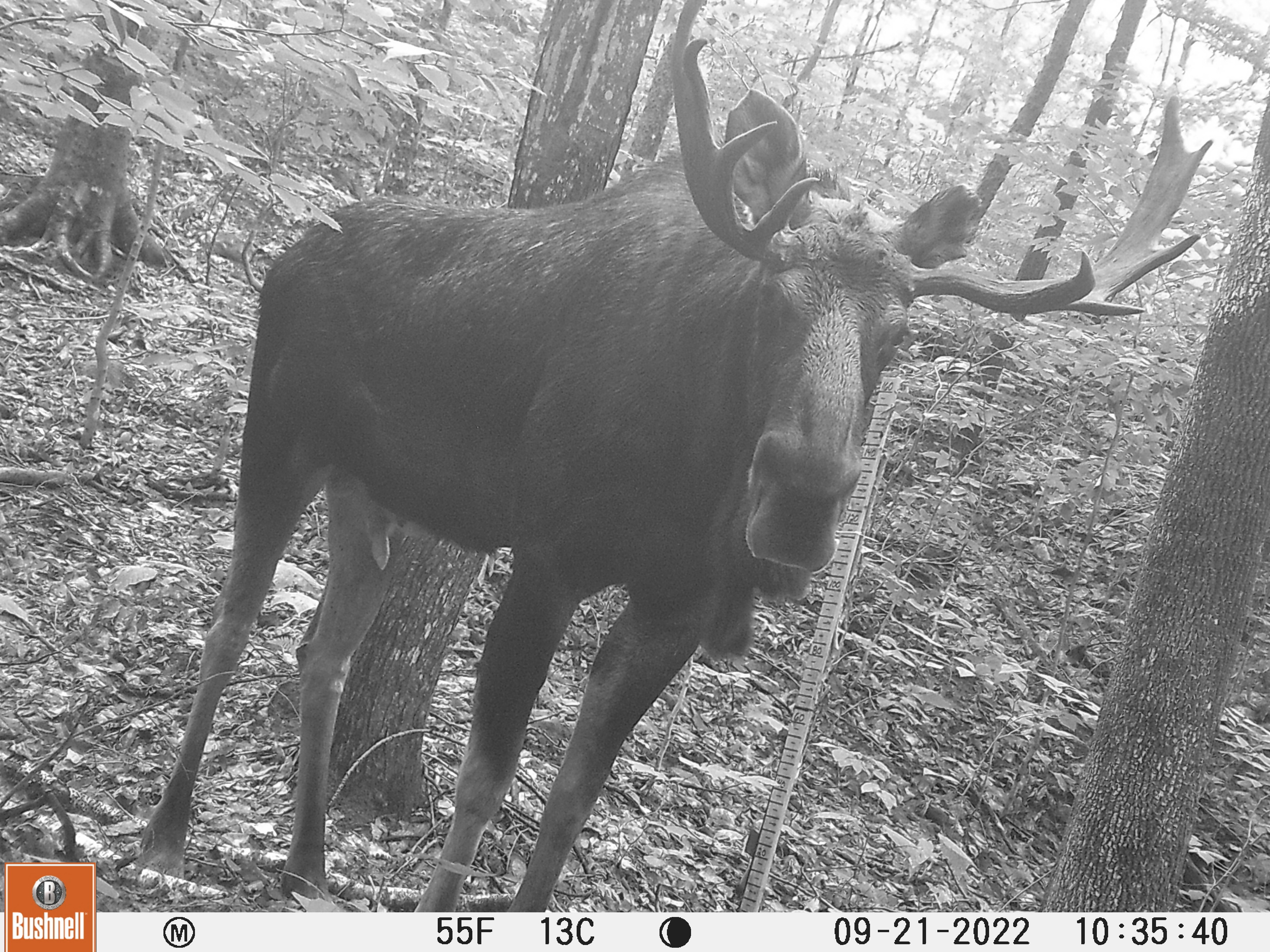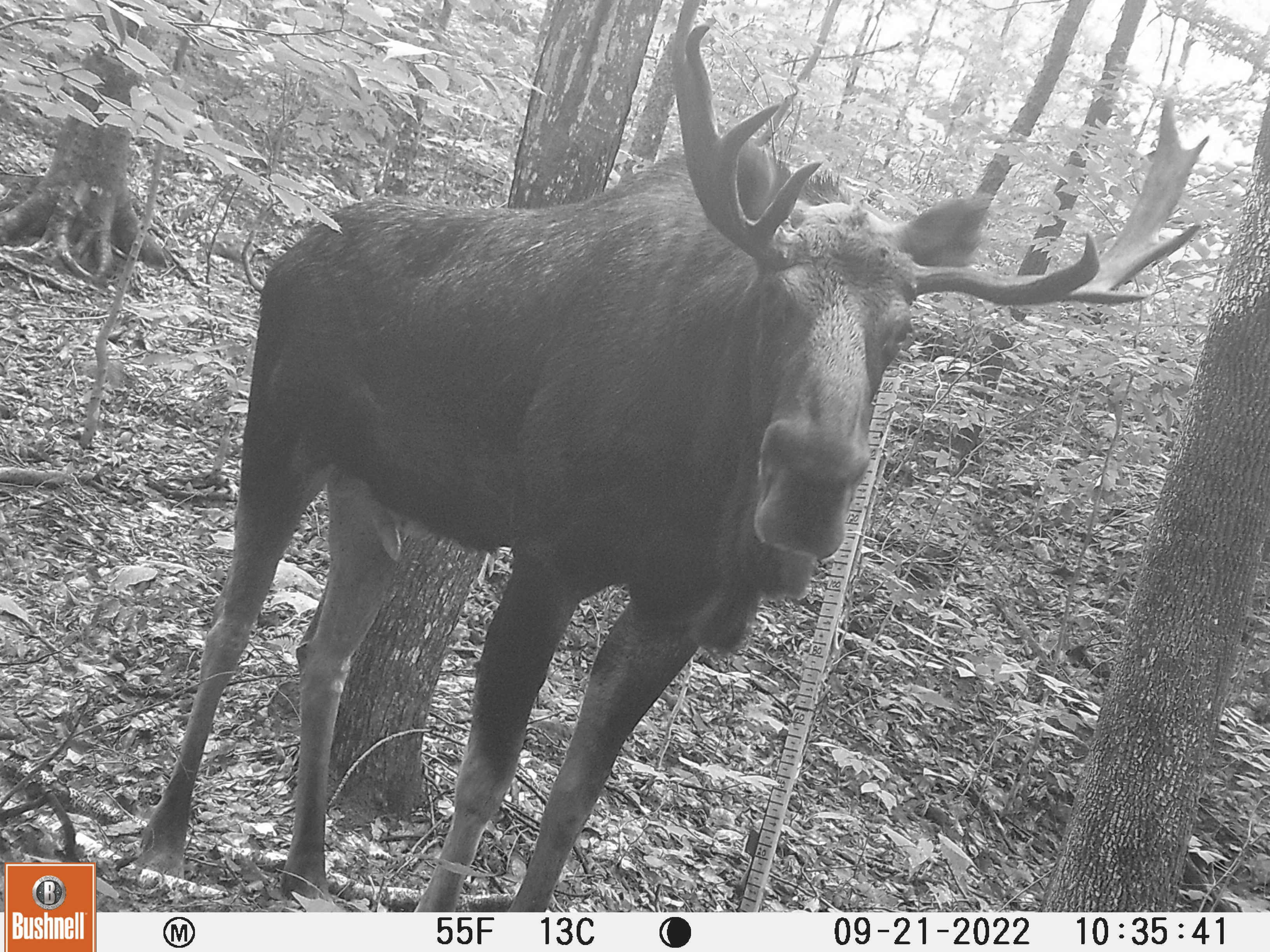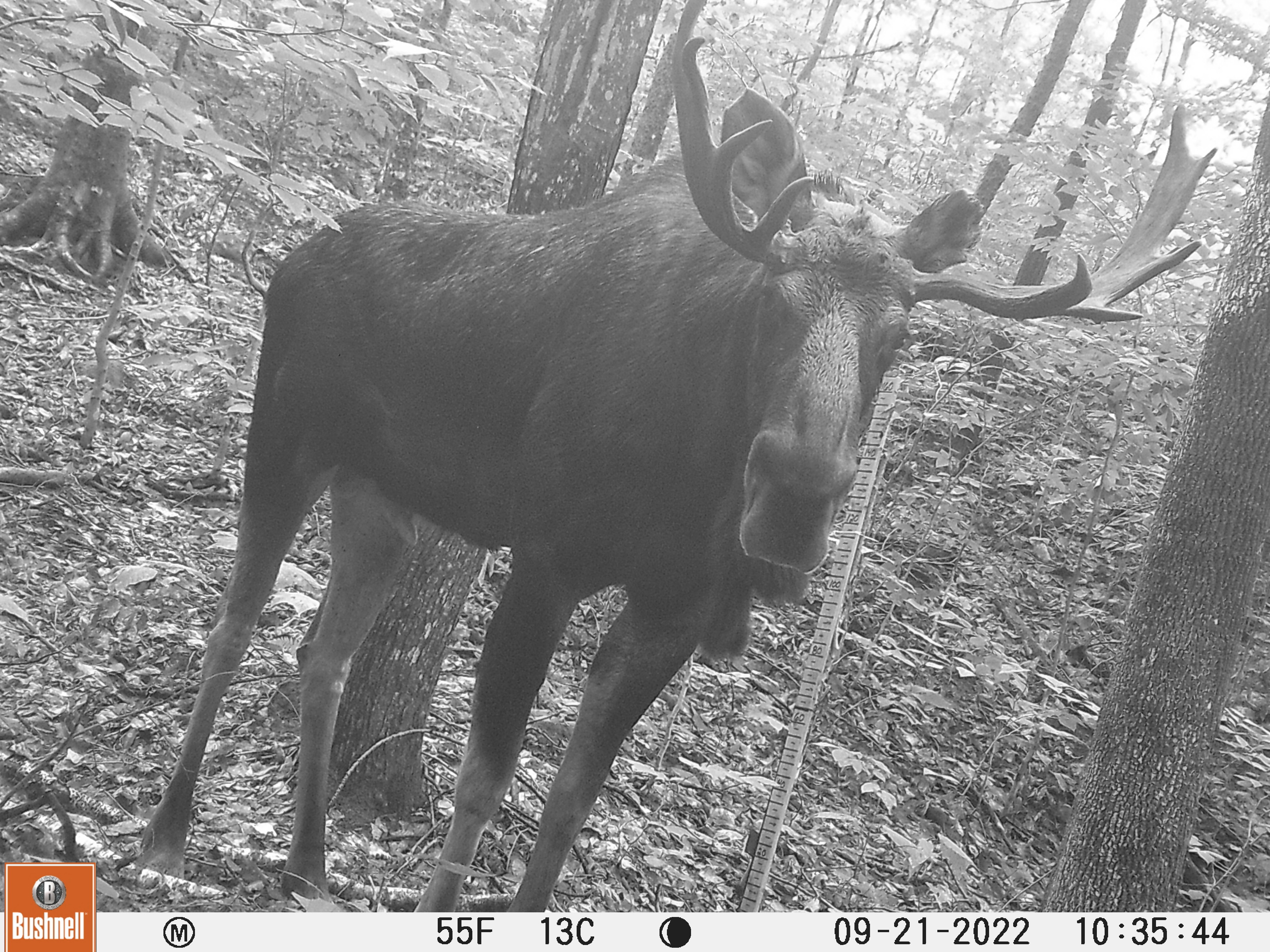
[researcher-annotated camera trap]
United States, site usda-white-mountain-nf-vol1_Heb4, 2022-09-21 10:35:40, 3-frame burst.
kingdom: Animalia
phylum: Chordata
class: Mammalia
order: Artiodactyla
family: Cervidae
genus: Alces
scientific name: Alces alces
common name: moose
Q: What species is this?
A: Moose (Alces alces).